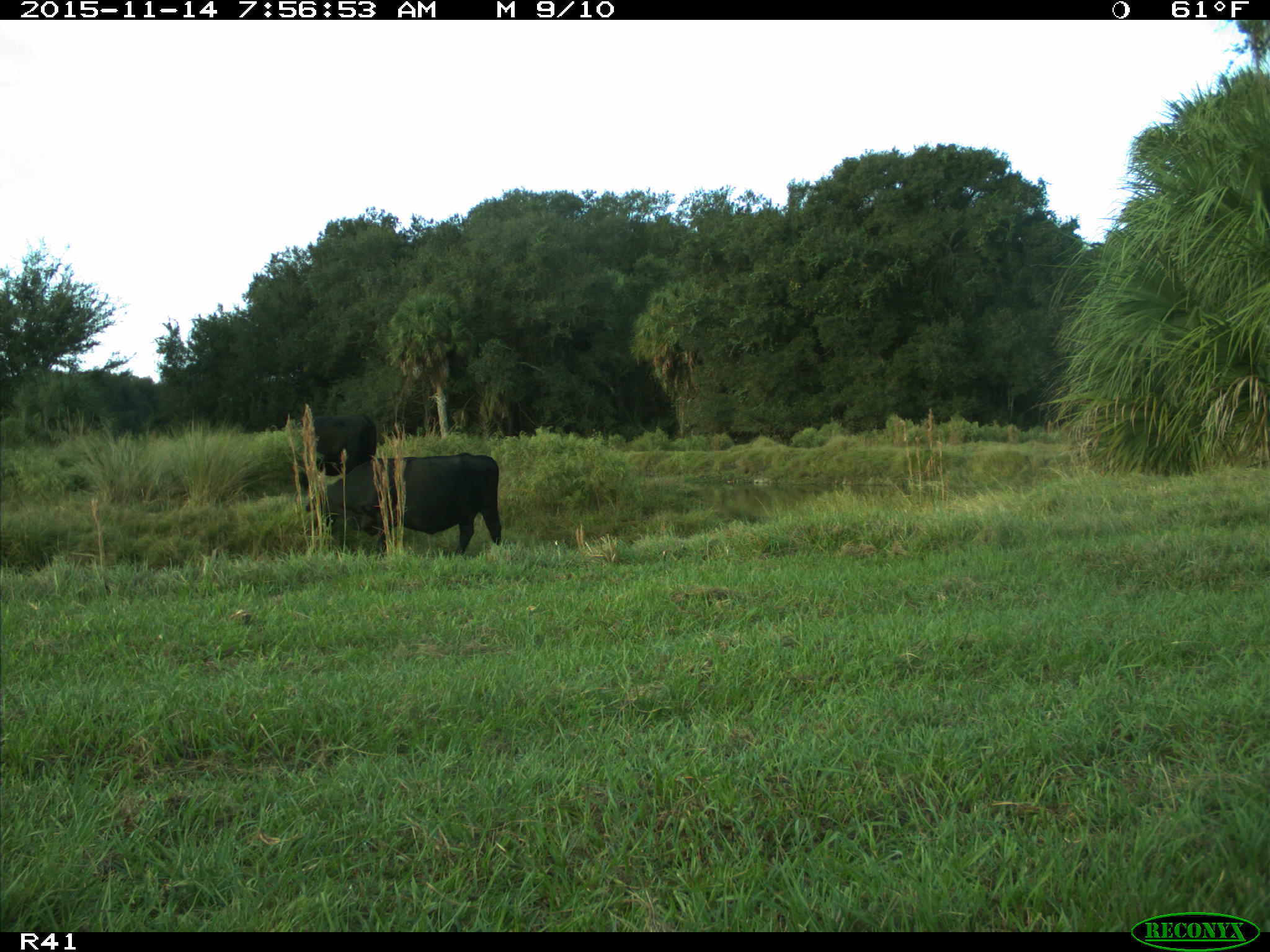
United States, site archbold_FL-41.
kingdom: Animalia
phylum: Chordata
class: Mammalia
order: Artiodactyla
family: Bovidae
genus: Bos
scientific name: Bos taurus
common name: domestic cow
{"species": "Bos taurus (domestic cow)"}